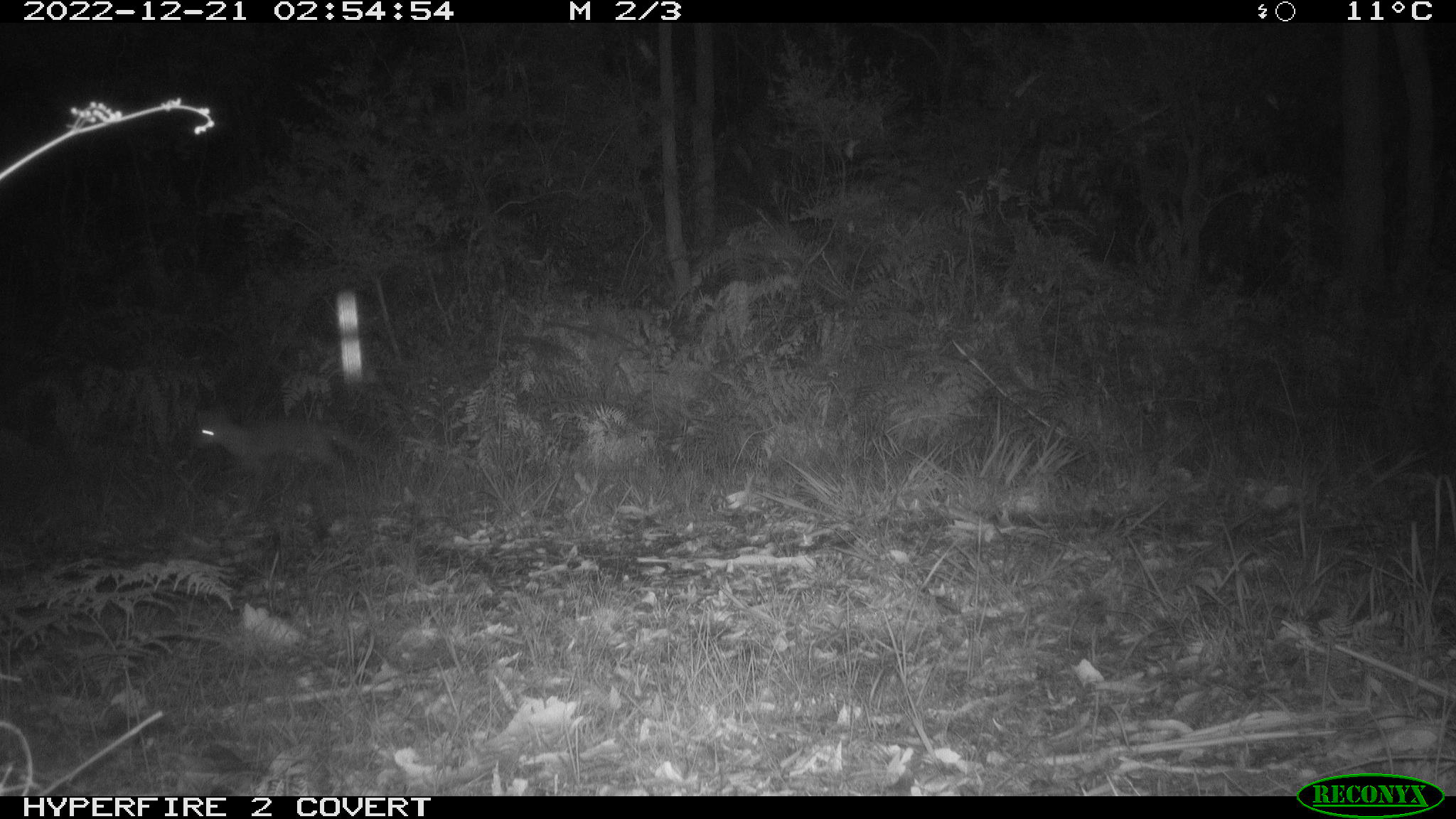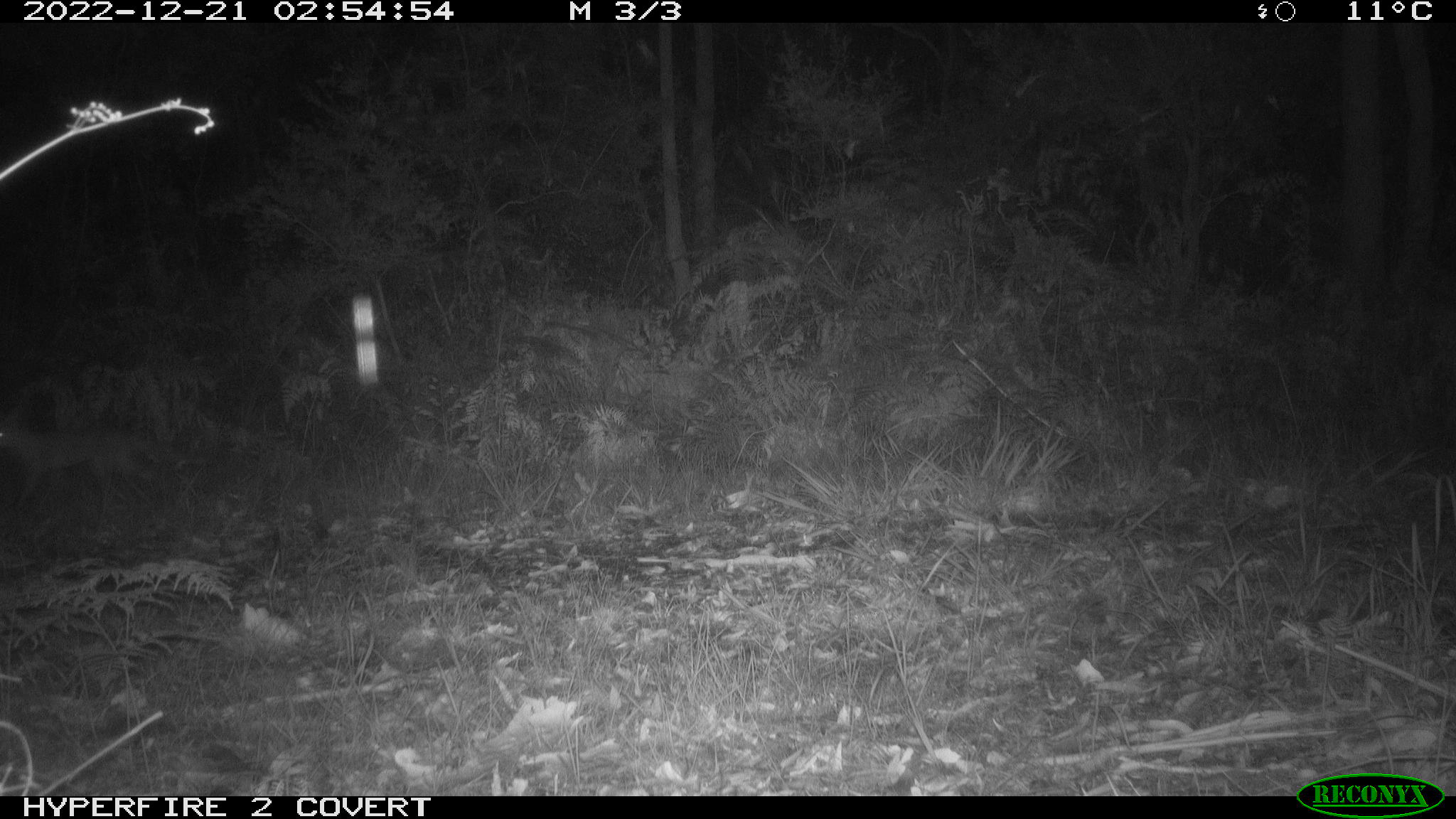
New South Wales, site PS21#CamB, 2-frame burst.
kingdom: Animalia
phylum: Chordata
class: Mammalia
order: Carnivora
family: Canidae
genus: Vulpes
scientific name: Vulpes vulpes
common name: red fox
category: fox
Fox (red fox) (Vulpes vulpes).